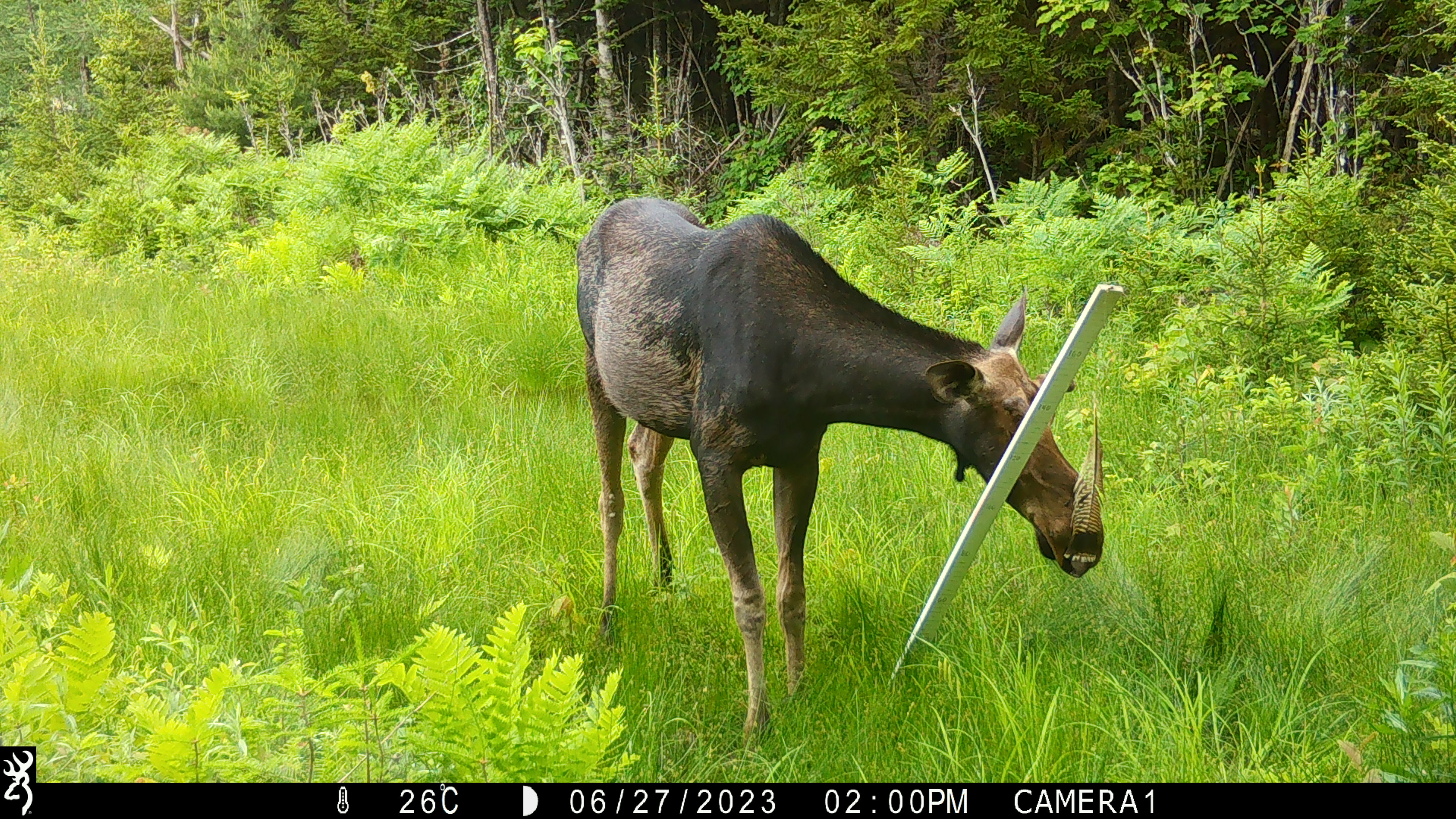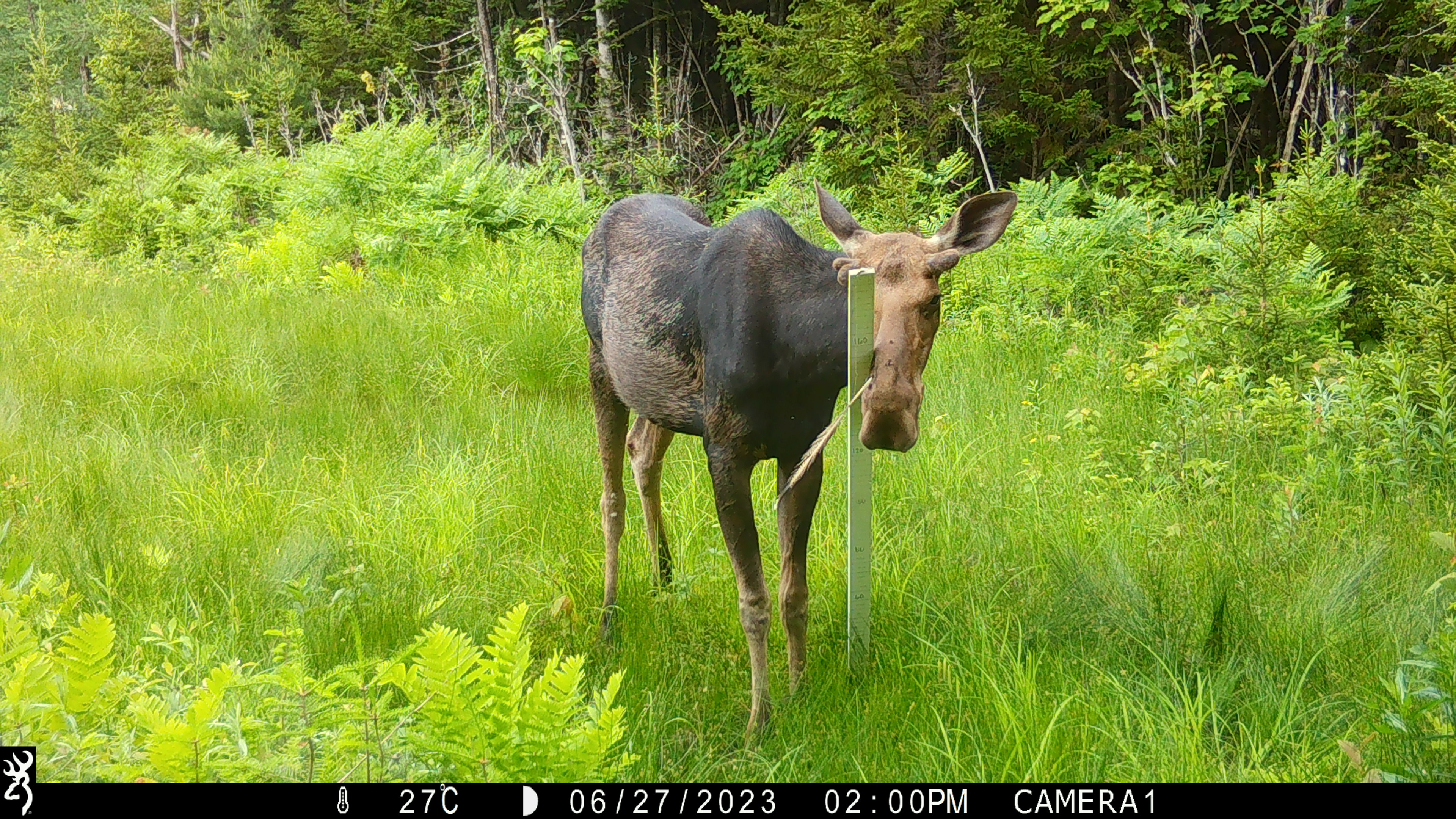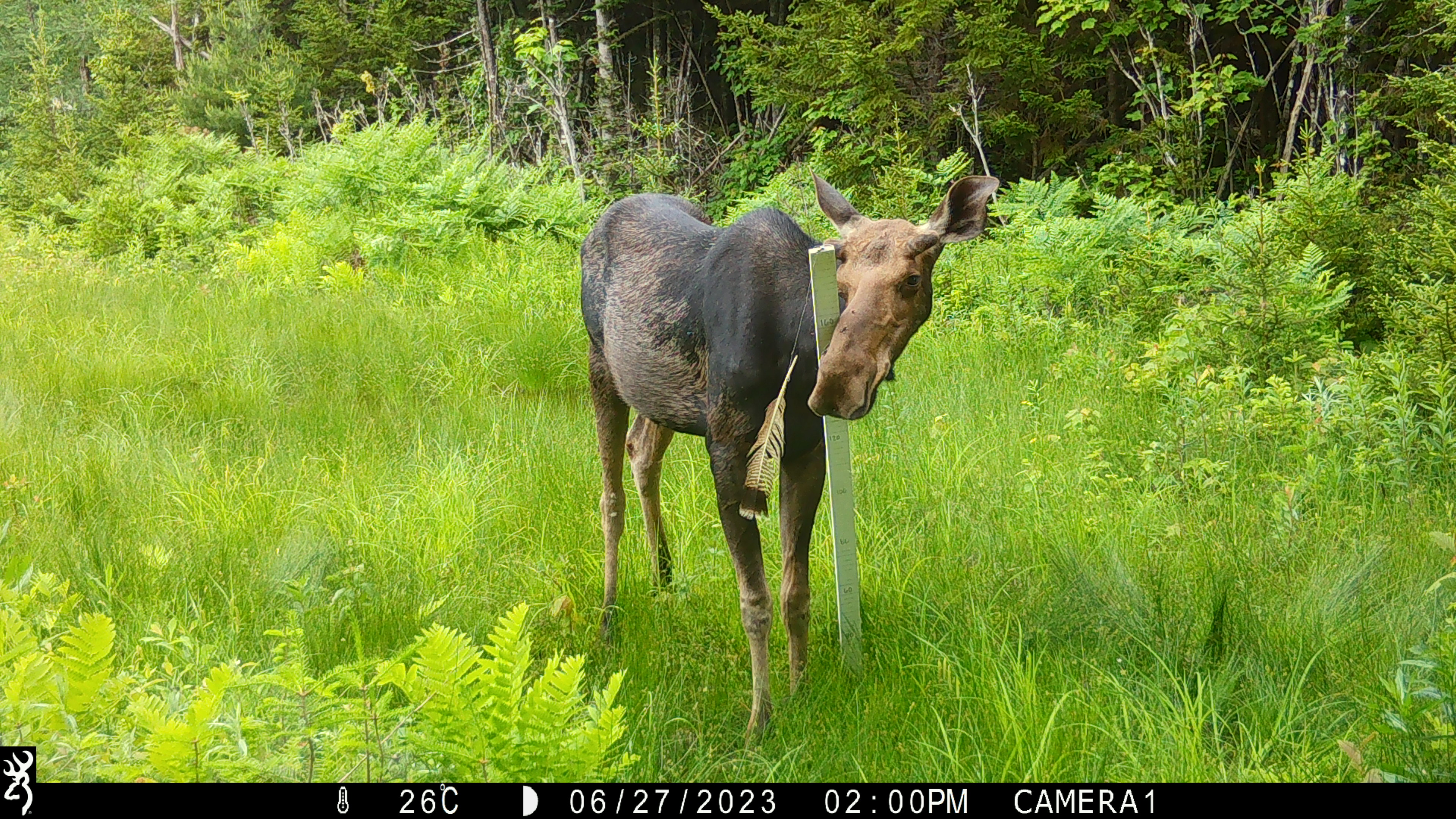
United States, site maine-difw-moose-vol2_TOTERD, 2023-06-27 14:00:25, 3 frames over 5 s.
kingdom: Animalia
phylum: Chordata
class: Mammalia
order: Artiodactyla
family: Cervidae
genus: Alces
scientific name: Alces alces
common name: moose